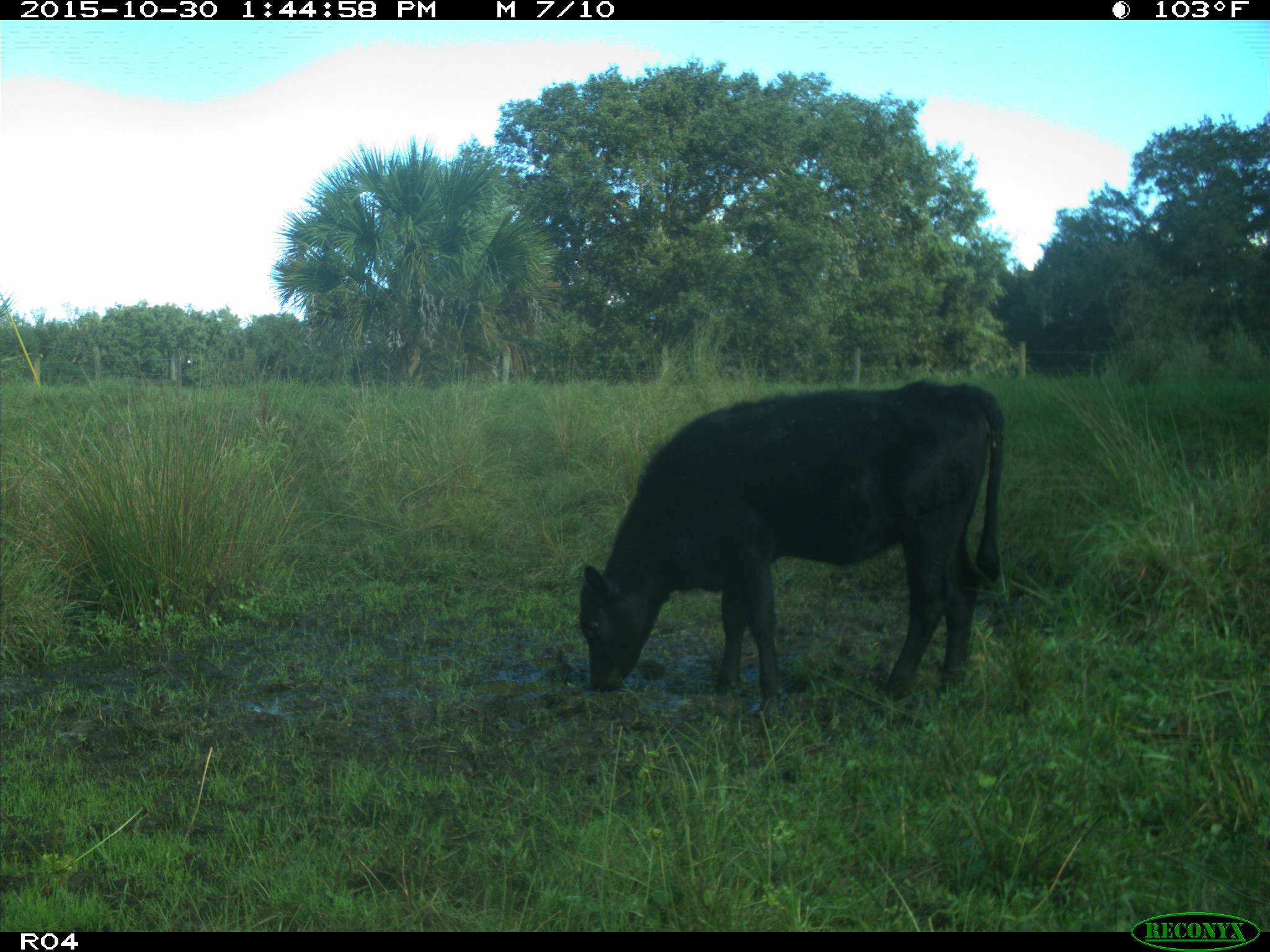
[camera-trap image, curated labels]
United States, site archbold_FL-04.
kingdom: Animalia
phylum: Chordata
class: Mammalia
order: Artiodactyla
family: Bovidae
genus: Bos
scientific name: Bos taurus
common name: domestic cow